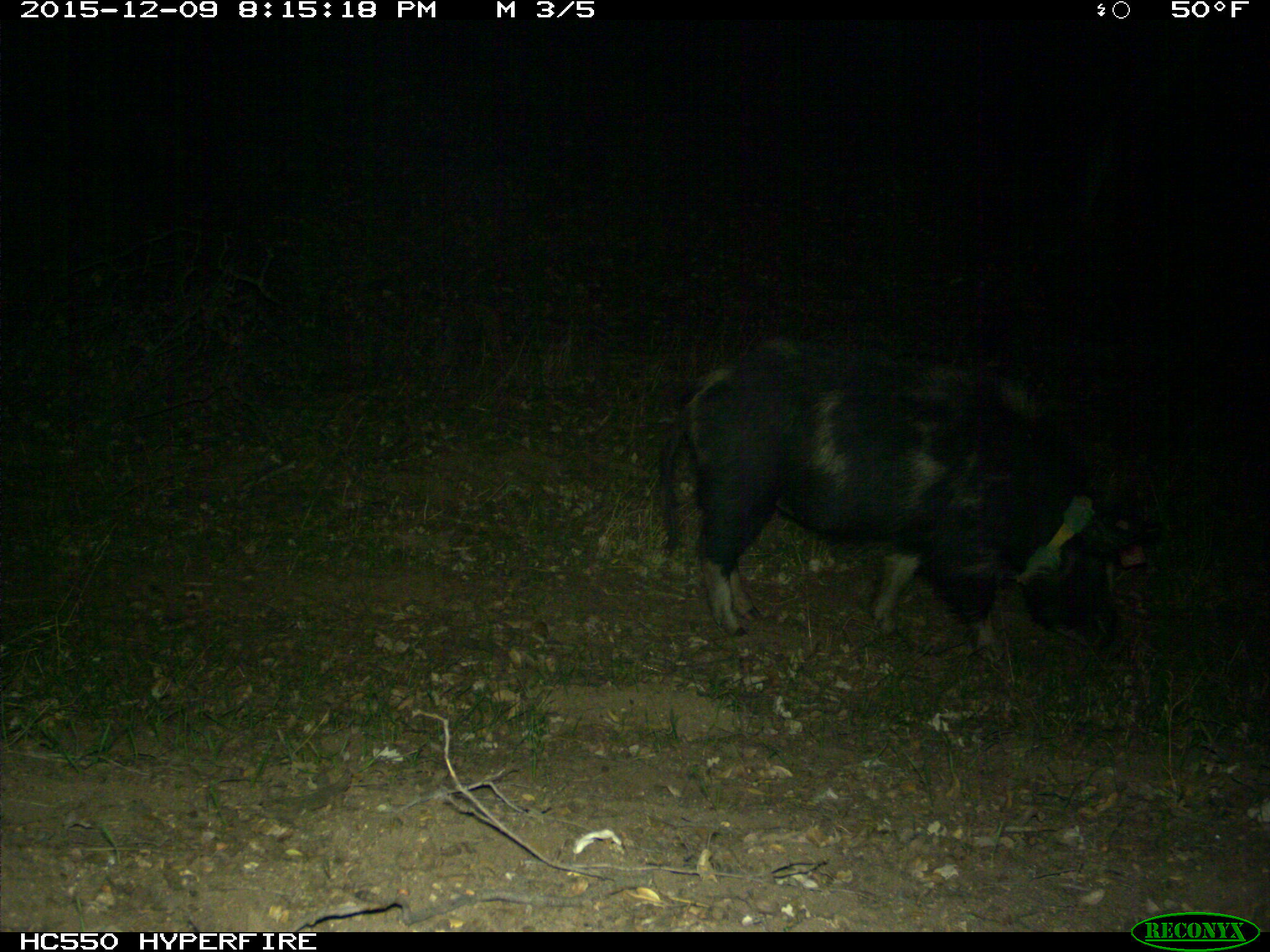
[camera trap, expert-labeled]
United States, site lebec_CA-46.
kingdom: Animalia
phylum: Chordata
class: Mammalia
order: Artiodactyla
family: Suidae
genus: Sus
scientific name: Sus scrofa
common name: wild boar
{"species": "Sus scrofa (wild boar)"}